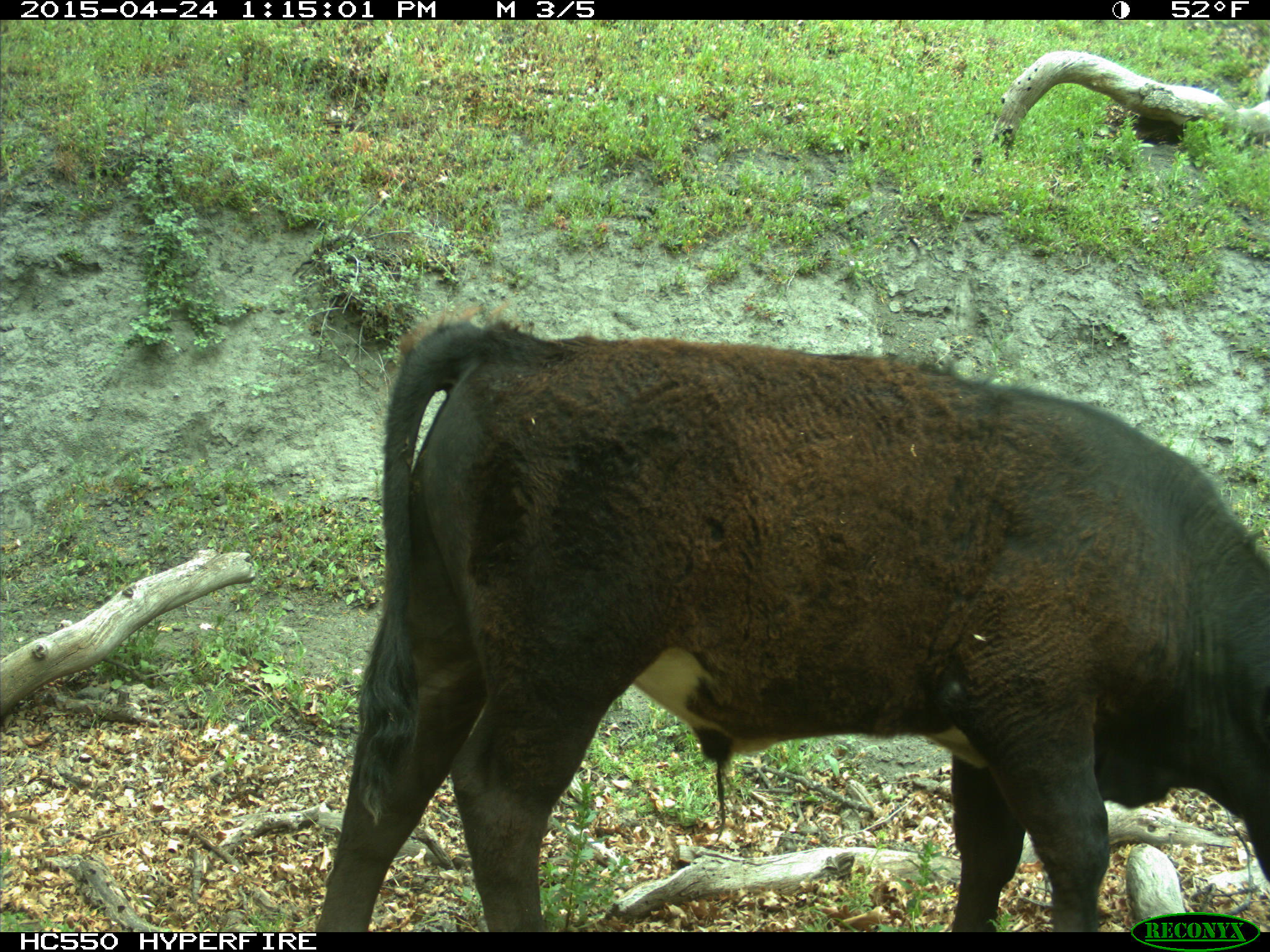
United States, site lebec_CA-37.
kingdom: Animalia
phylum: Chordata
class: Mammalia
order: Artiodactyla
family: Bovidae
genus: Bos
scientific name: Bos taurus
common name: domestic cow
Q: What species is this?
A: Bos taurus (domestic cow).